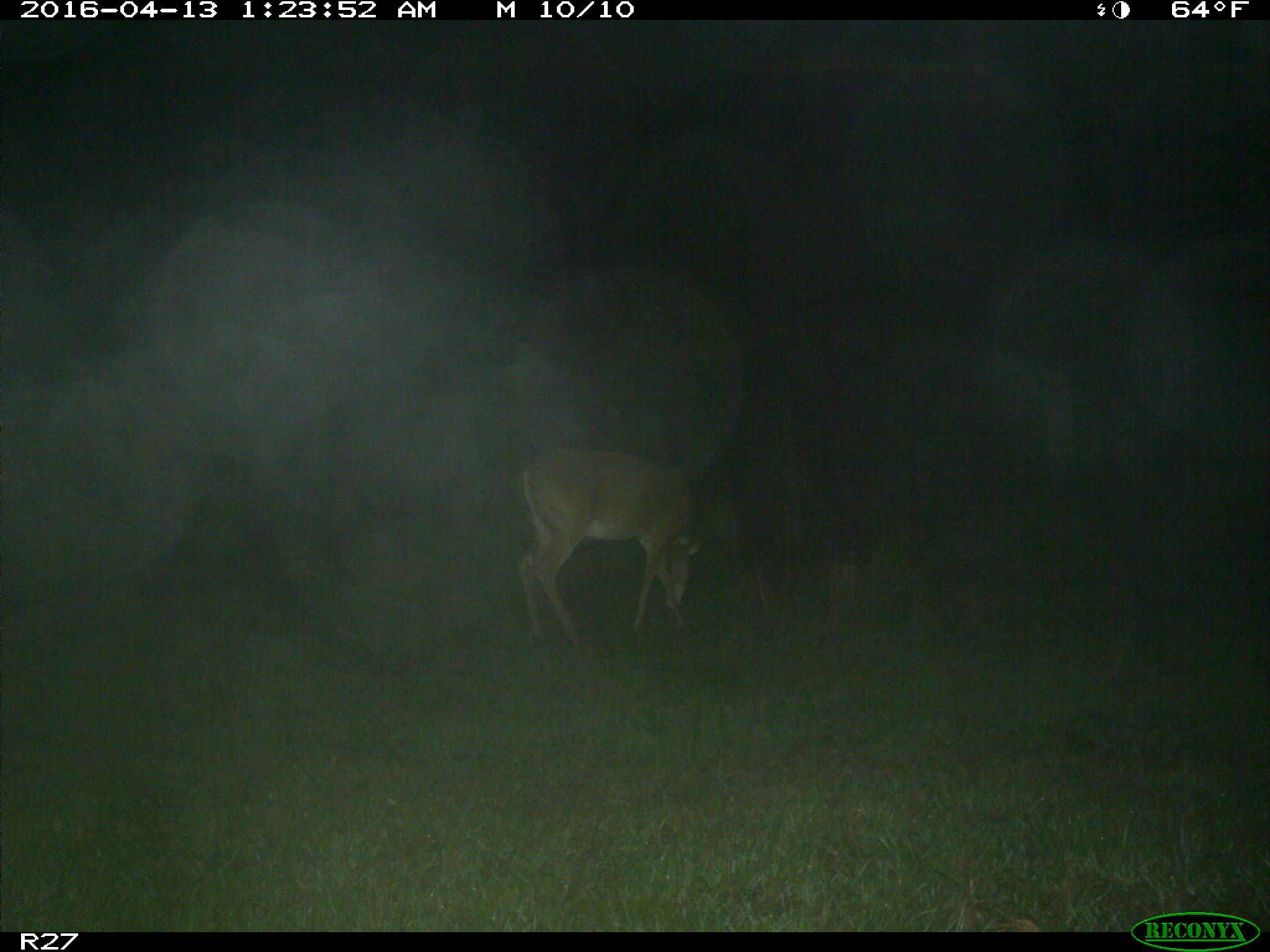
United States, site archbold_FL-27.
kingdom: Animalia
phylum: Chordata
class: Mammalia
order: Artiodactyla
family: Cervidae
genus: Odocoileus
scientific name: Odocoileus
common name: deer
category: unidentified deer